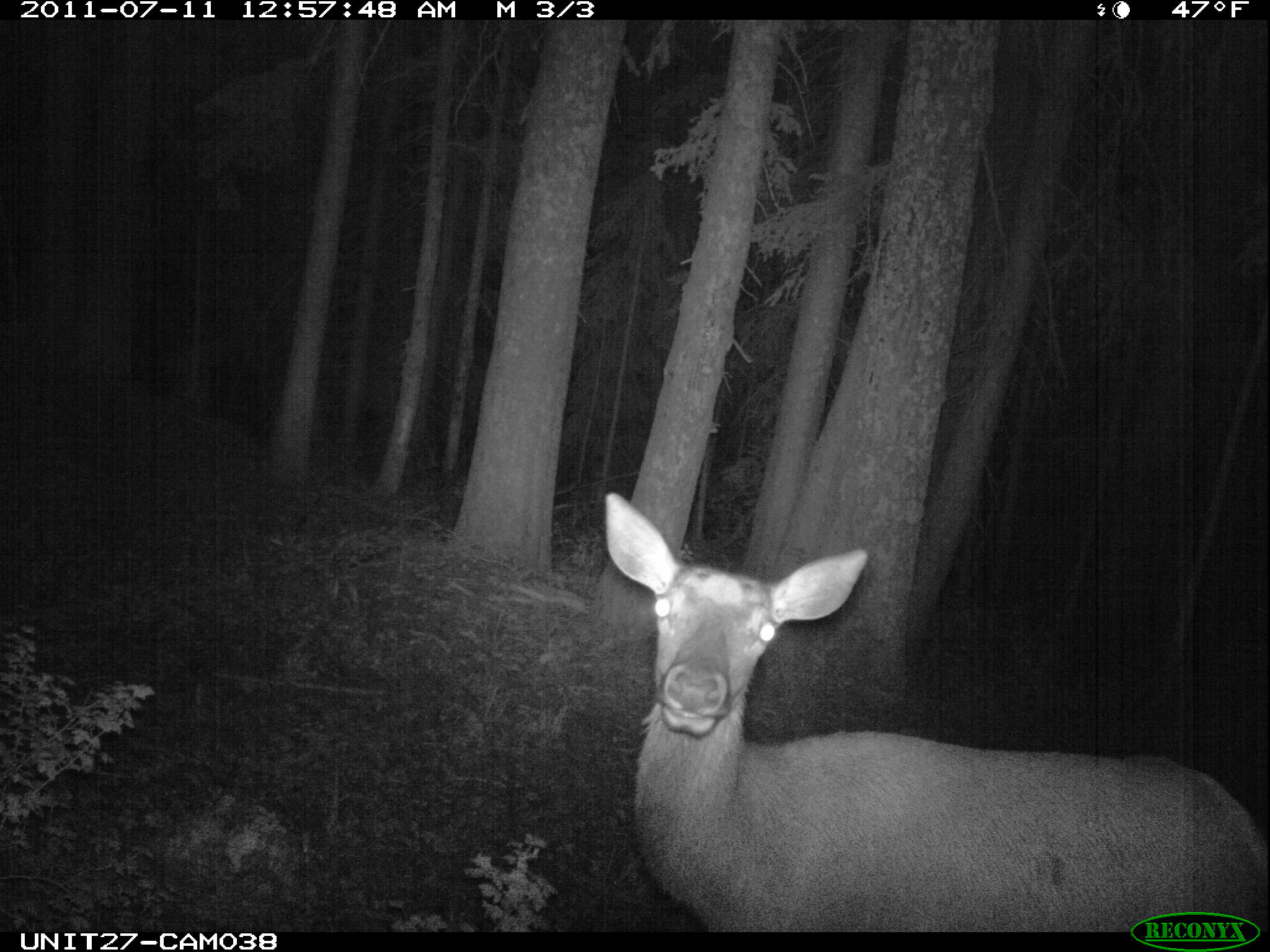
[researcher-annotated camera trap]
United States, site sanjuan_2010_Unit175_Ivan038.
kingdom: Animalia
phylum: Chordata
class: Mammalia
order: Artiodactyla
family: Cervidae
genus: Cervus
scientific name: Cervus elaphus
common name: red deer